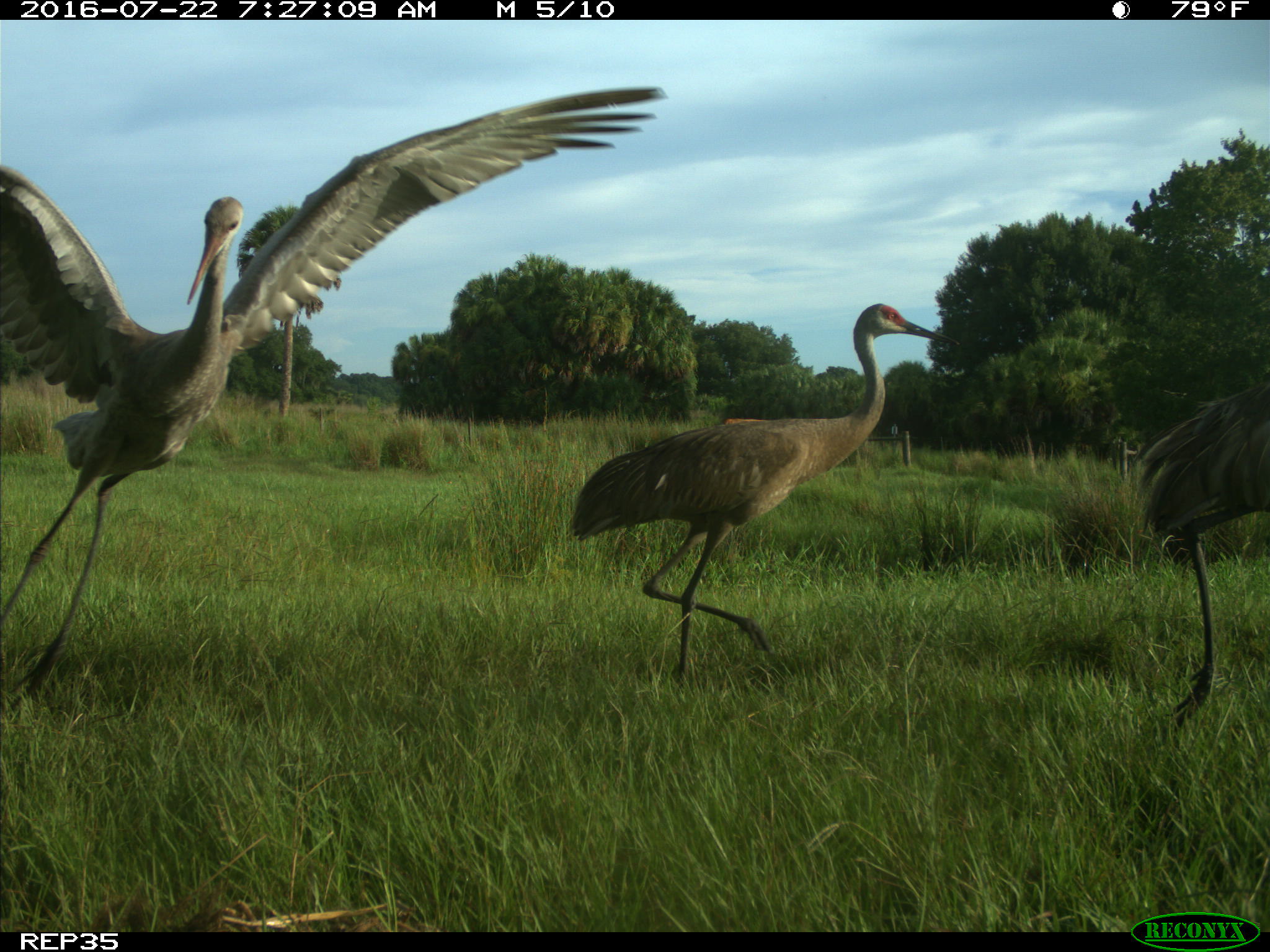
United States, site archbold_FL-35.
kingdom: Animalia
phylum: Chordata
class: Mammalia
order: Artiodactyla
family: Bovidae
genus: Bos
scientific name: Bos taurus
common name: domestic cow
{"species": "Bos taurus (domestic cow)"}